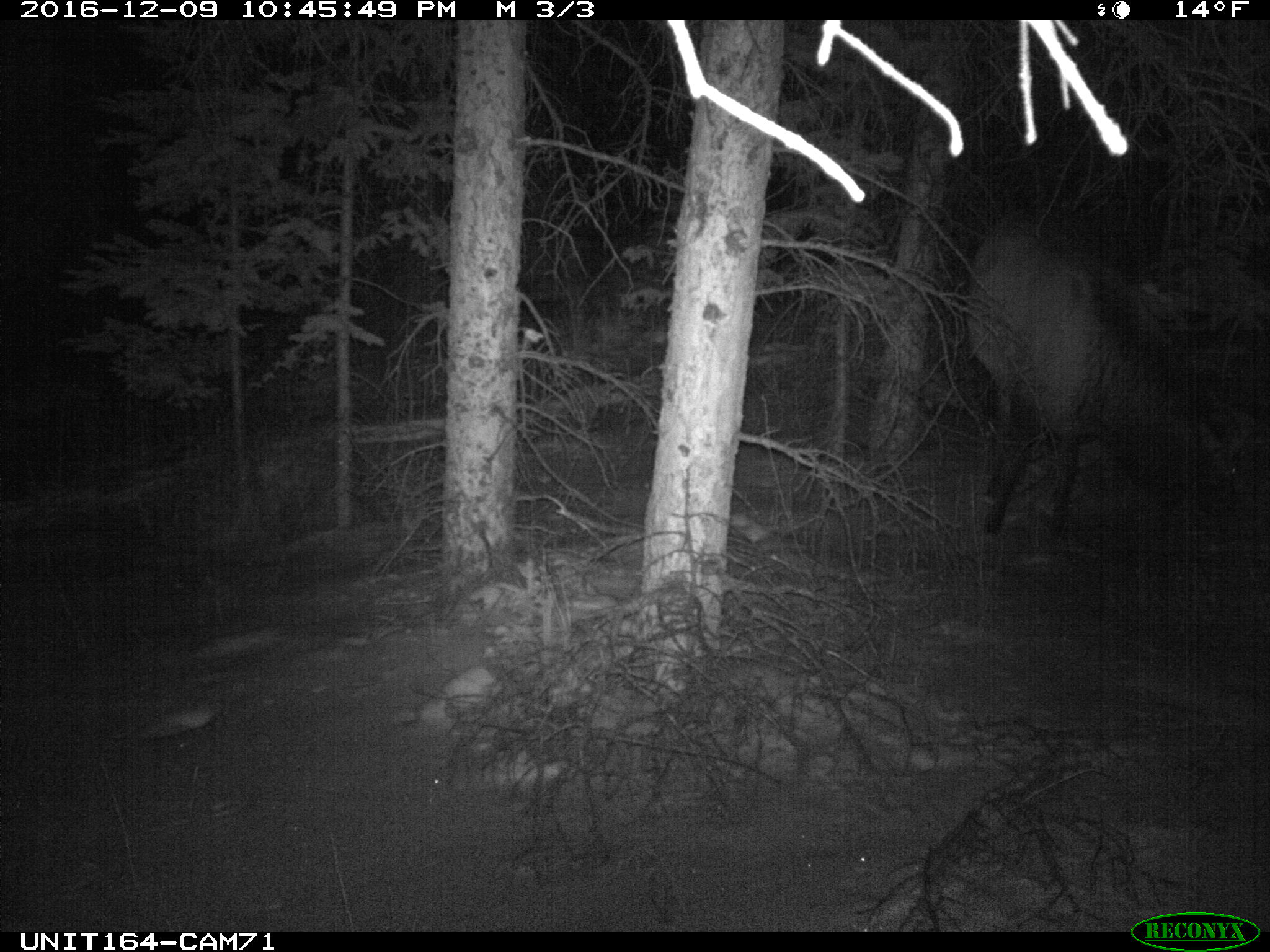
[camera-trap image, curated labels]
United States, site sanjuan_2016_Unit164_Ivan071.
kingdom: Animalia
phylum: Chordata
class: Mammalia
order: Artiodactyla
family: Cervidae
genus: Cervus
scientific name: Cervus elaphus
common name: red deer